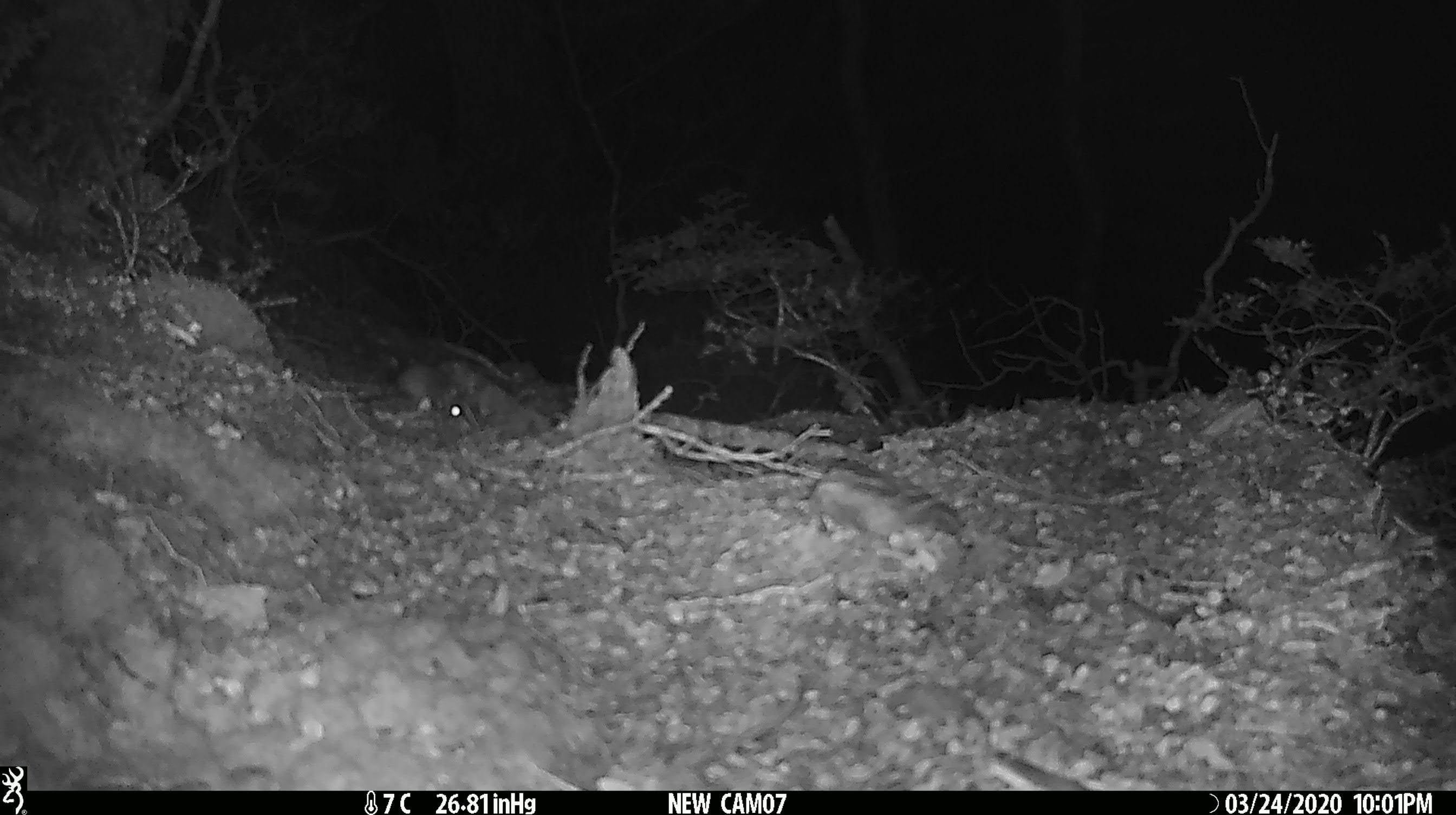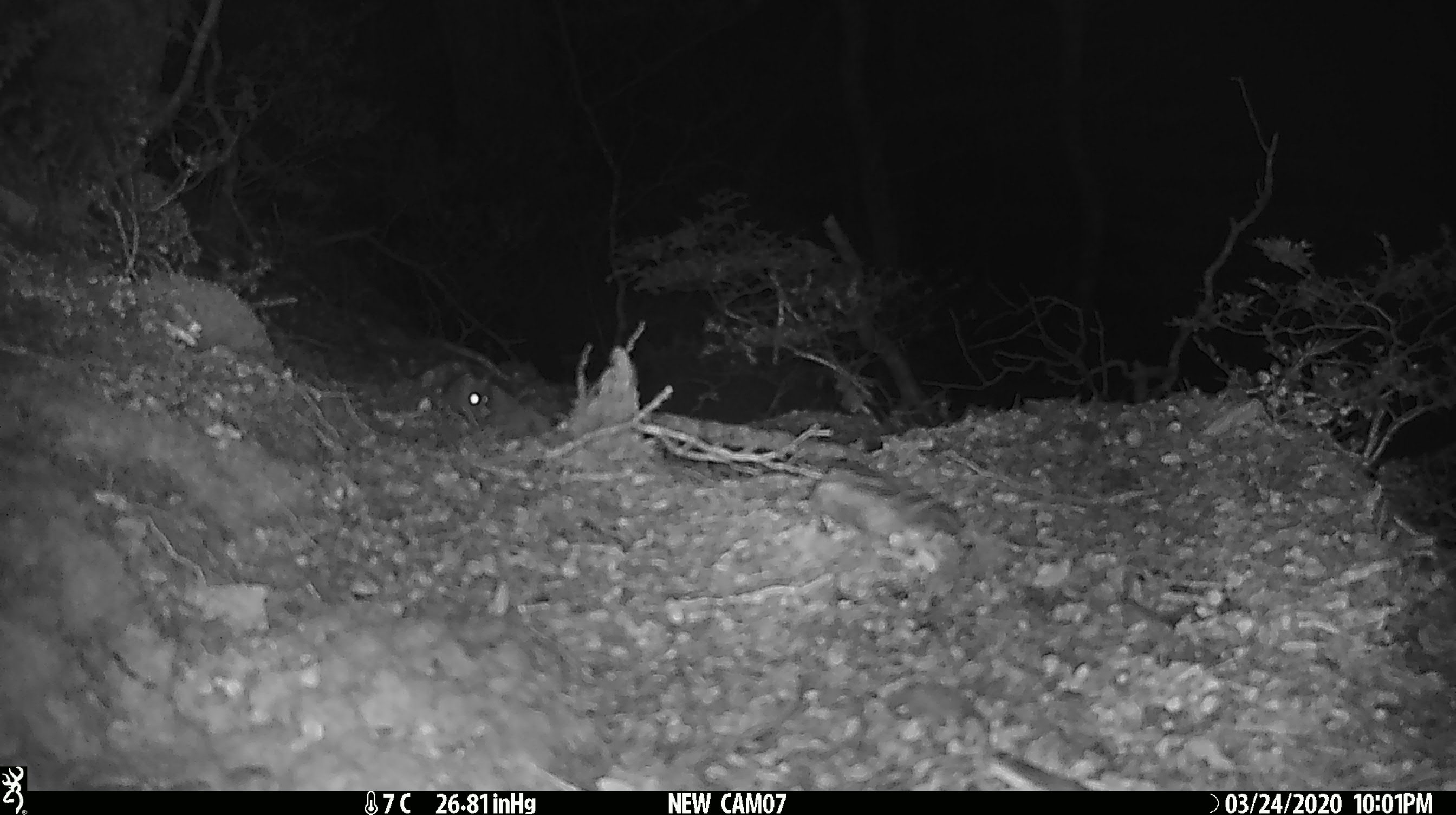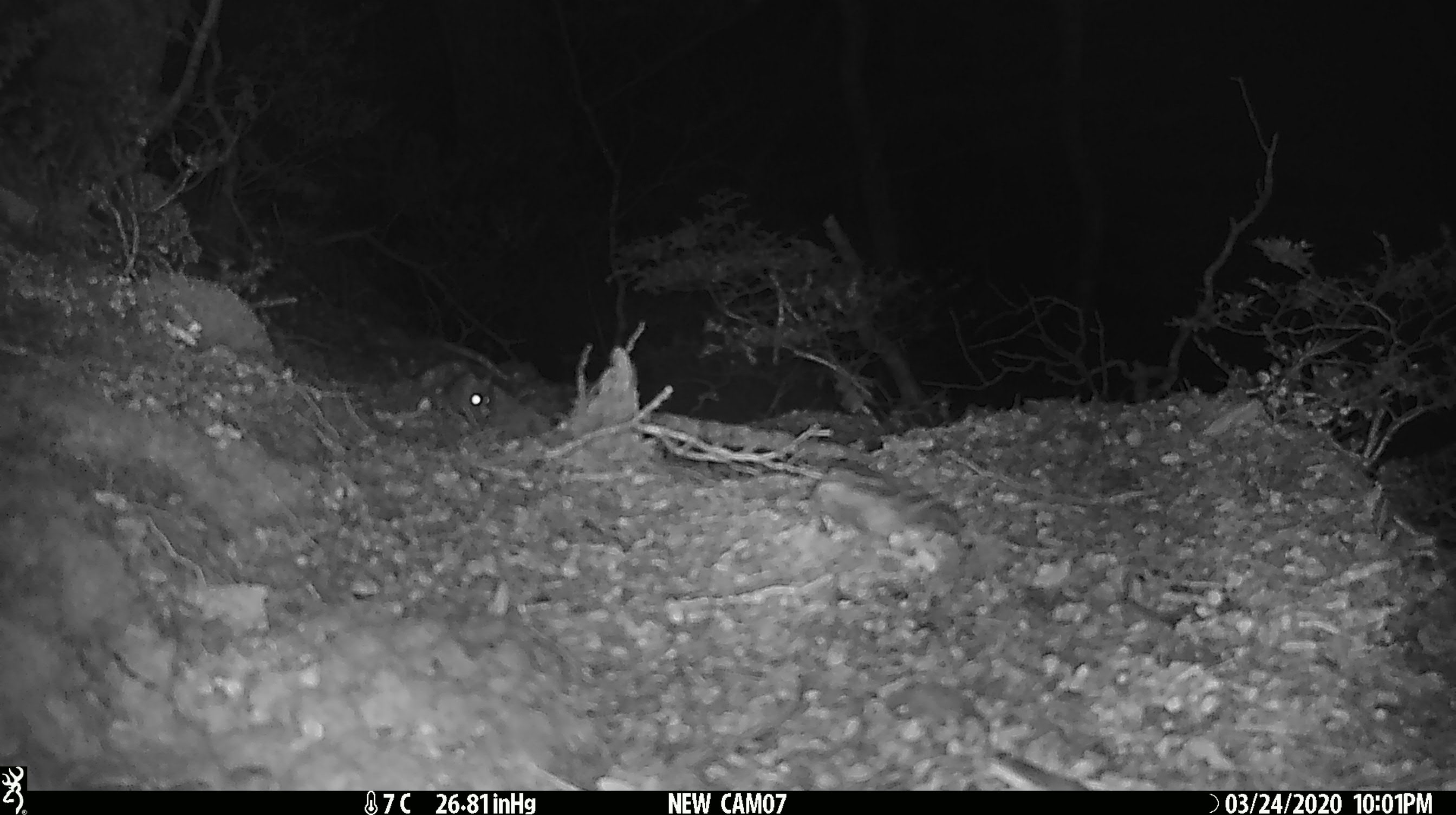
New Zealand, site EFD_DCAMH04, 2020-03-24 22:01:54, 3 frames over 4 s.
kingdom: Animalia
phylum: Chordata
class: Mammalia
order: Rodentia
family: Muridae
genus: Mus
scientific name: Mus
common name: mouse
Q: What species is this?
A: Mouse (Mus).